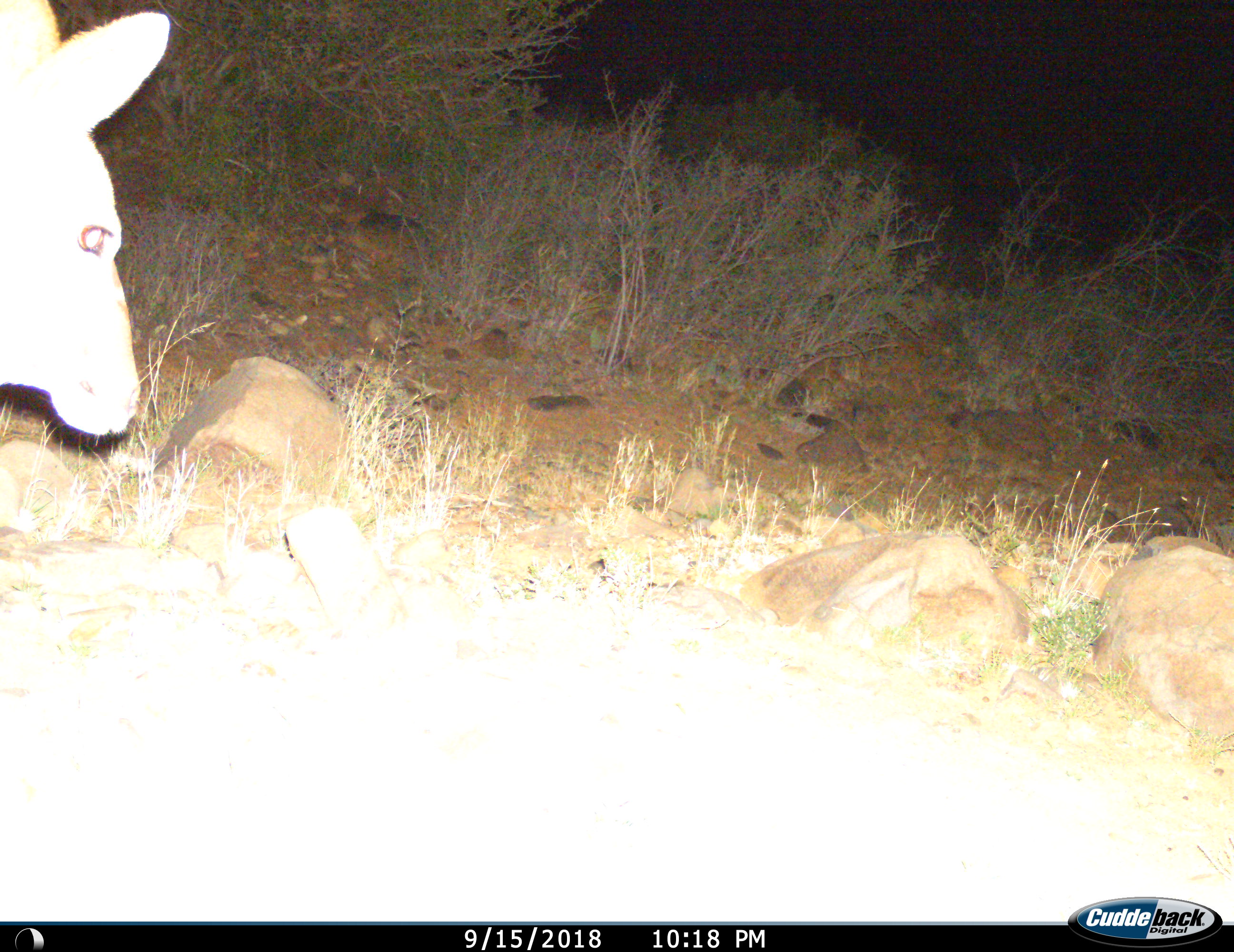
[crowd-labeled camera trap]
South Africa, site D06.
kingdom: Animalia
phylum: Chordata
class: Mammalia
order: Artiodactyla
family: Bovidae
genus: Tragelaphus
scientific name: Tragelaphus strepsiceros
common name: greater kudu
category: kudu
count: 1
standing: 83%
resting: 0%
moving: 17%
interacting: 0%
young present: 0%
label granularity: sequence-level